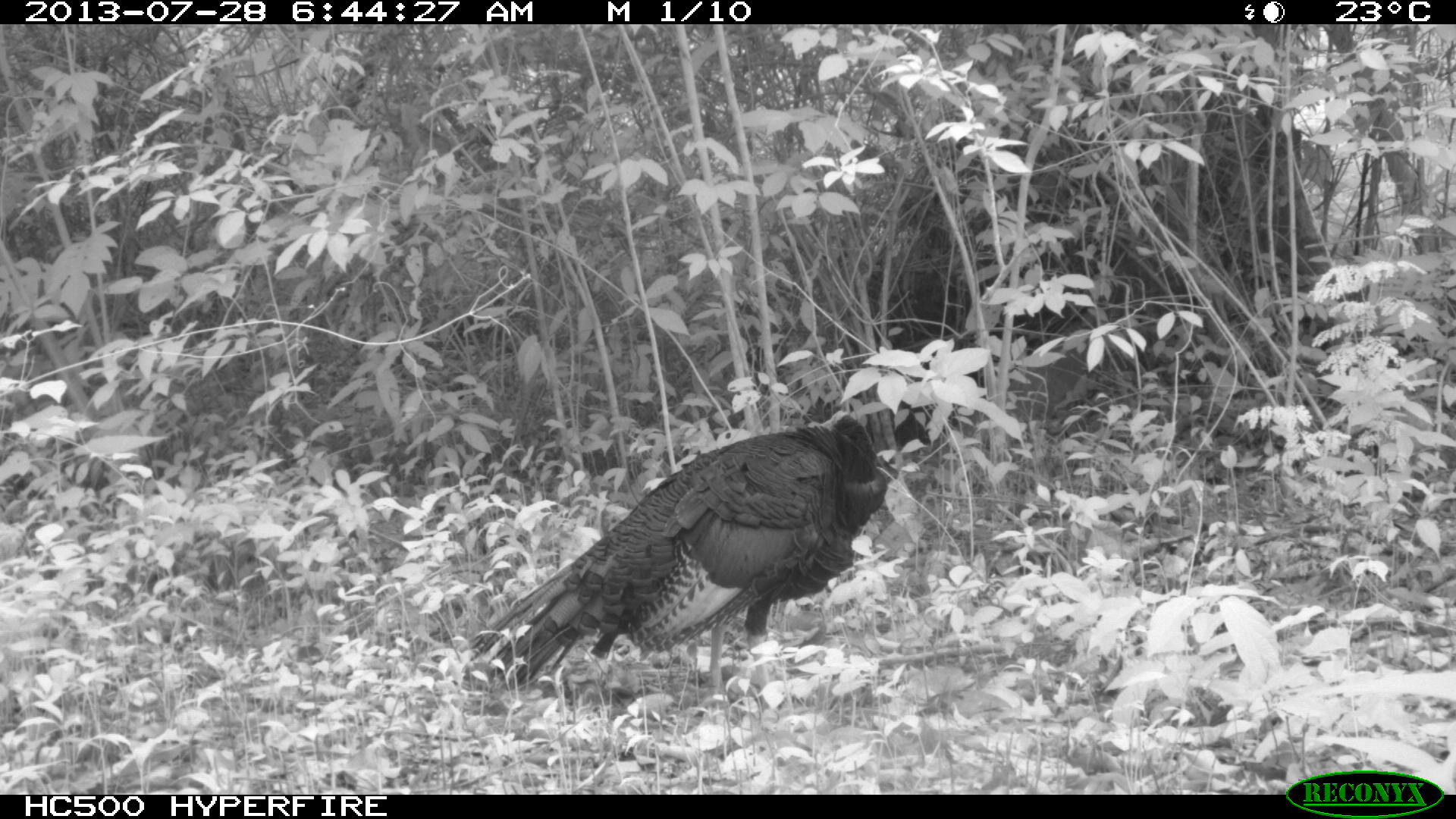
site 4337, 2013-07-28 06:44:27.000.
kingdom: Animalia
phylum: Chordata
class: Aves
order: Galliformes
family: Phasianidae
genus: Meleagris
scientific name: Meleagris ocellata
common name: ocellated turkey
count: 1